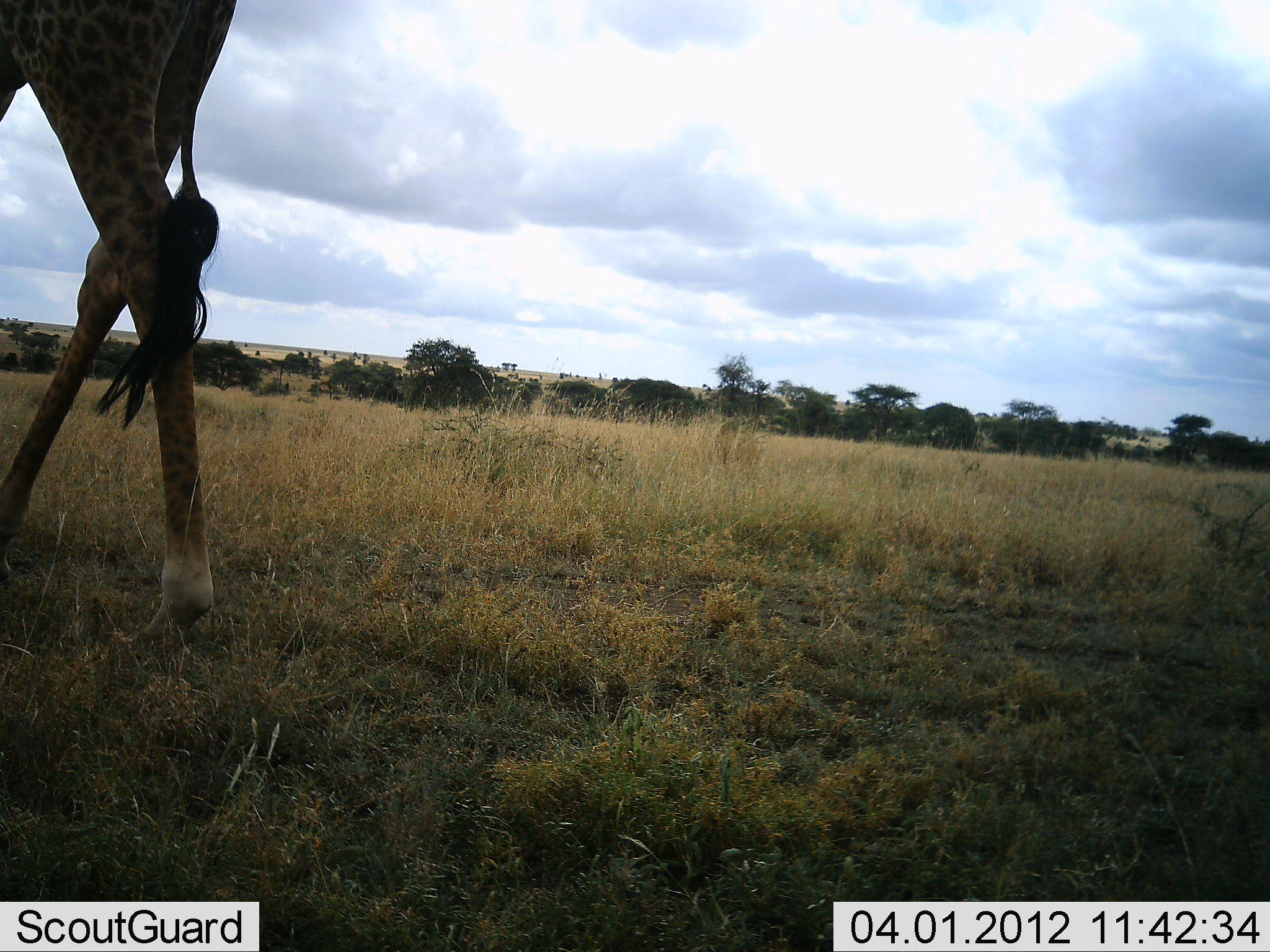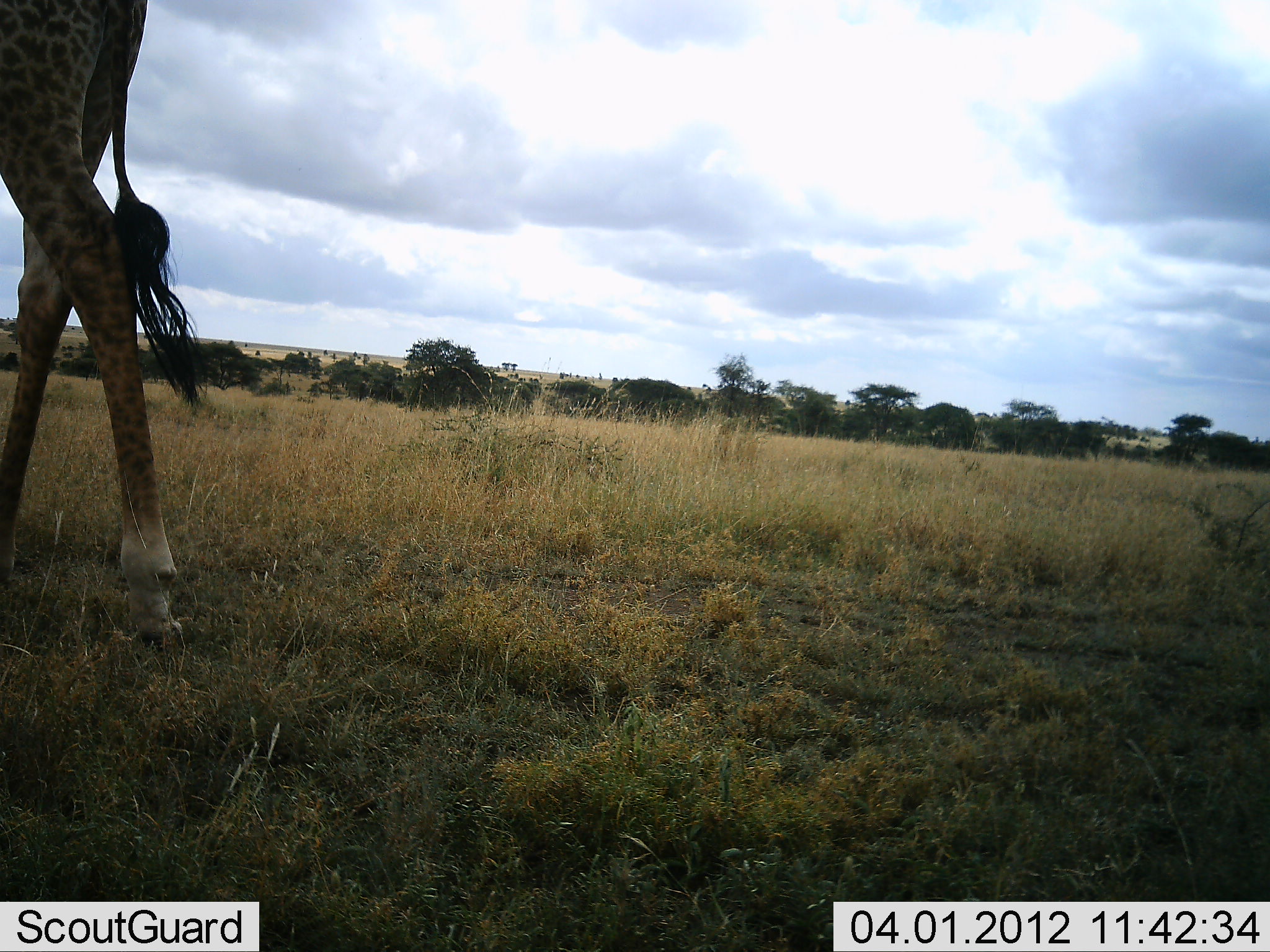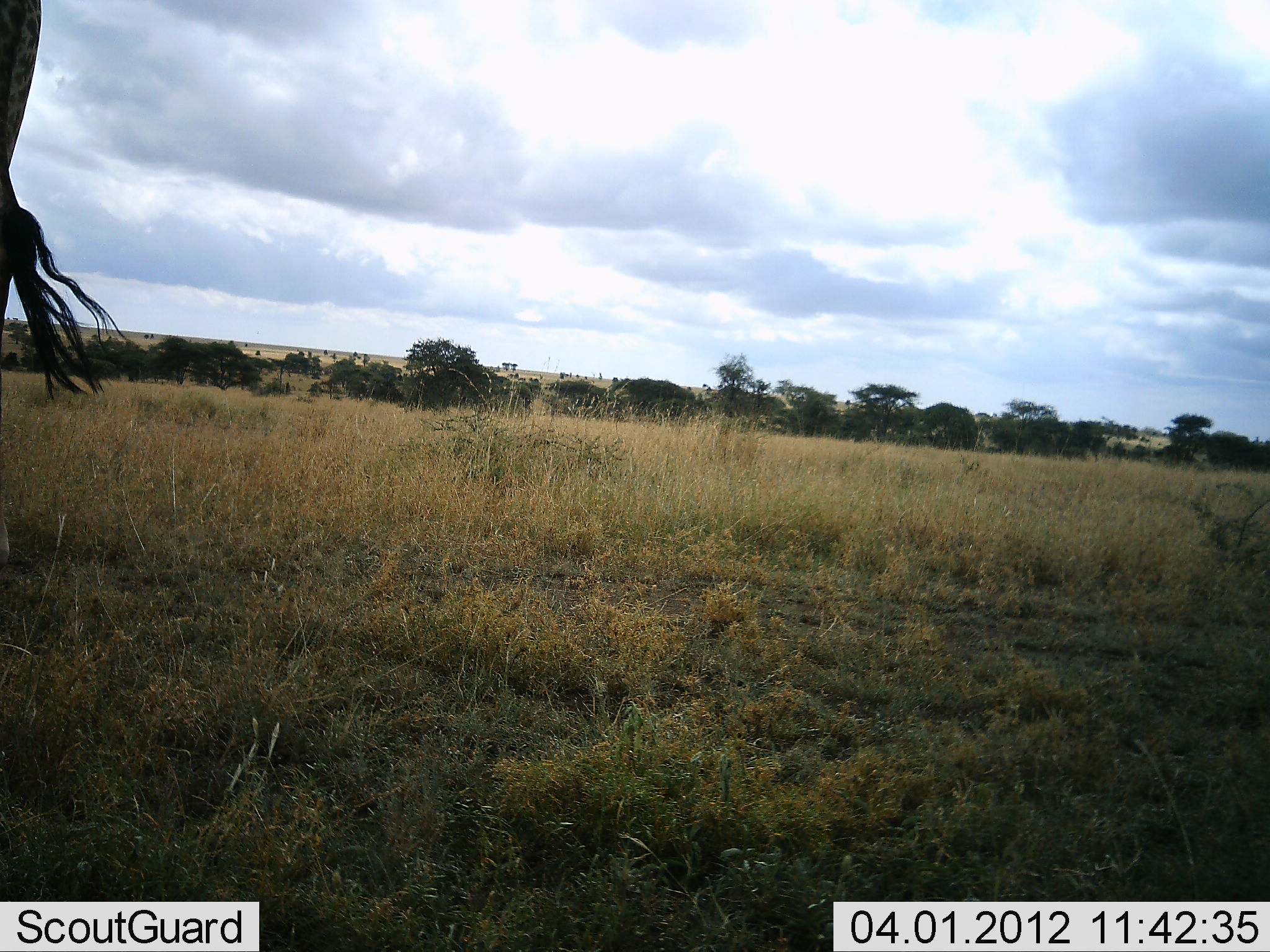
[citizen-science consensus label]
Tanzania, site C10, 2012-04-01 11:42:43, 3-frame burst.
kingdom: Animalia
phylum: Chordata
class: Mammalia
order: Artiodactyla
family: Giraffidae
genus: Giraffa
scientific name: Giraffa camelopardalis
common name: giraffe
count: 1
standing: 8%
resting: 0%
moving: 92%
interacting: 0%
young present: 0%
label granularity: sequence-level